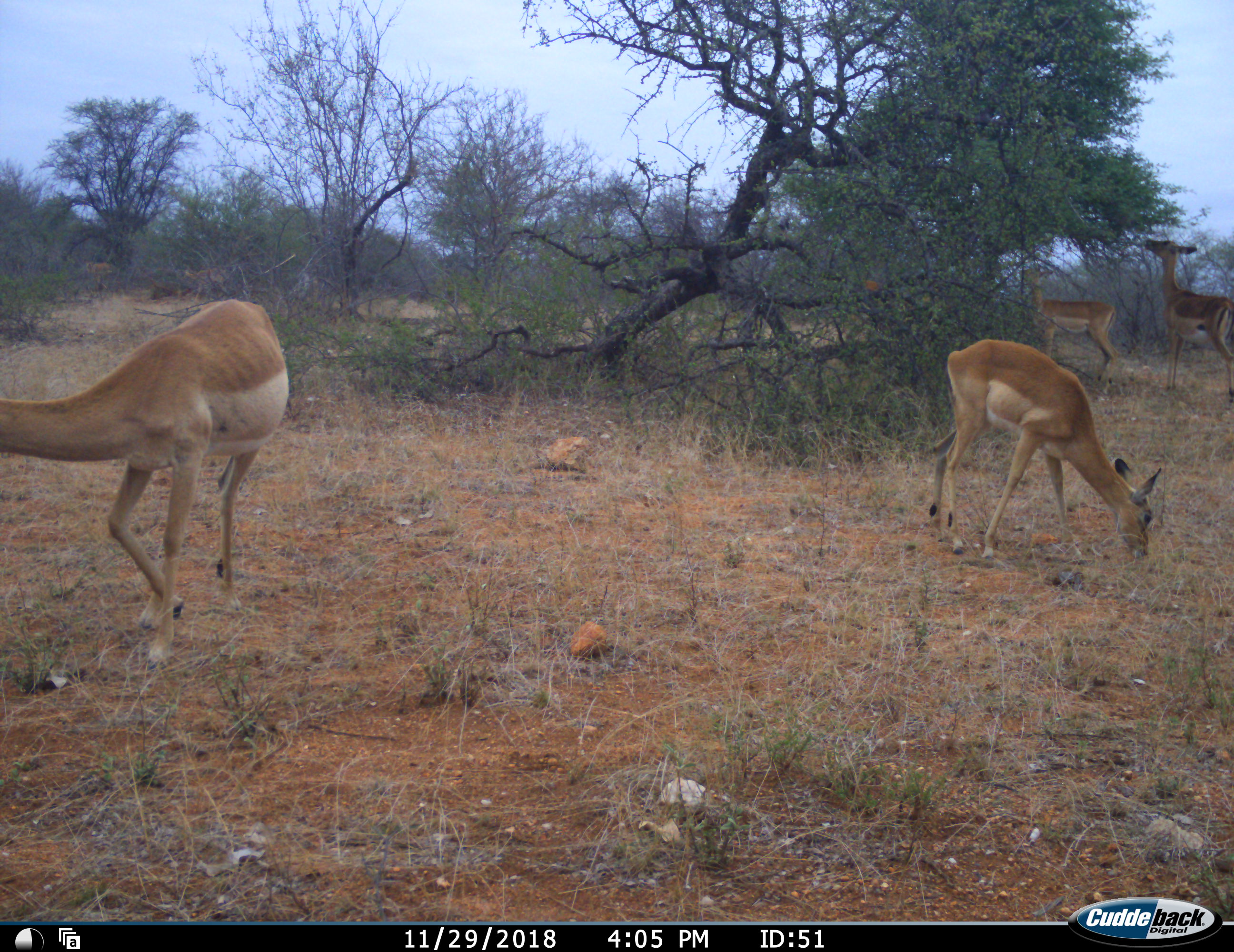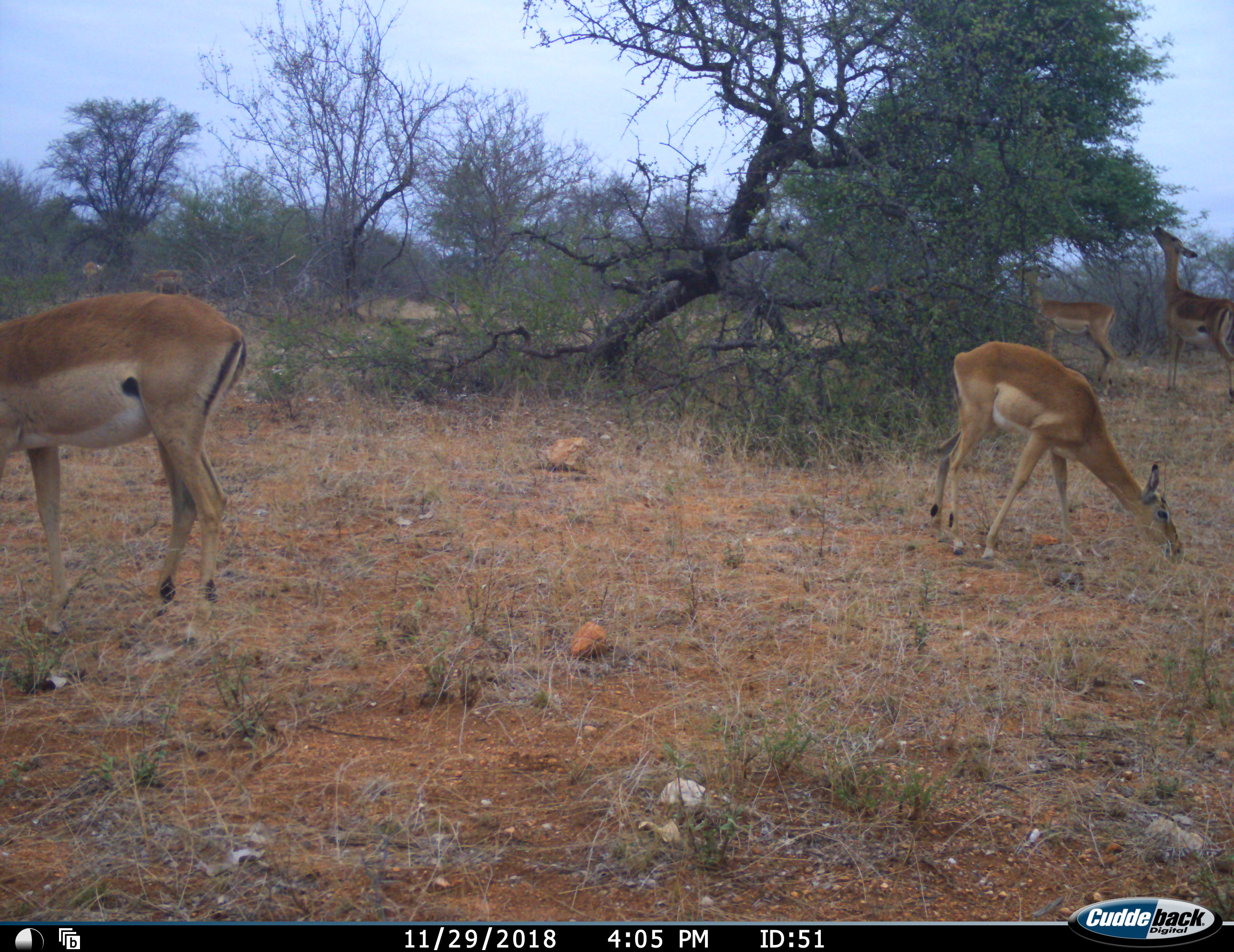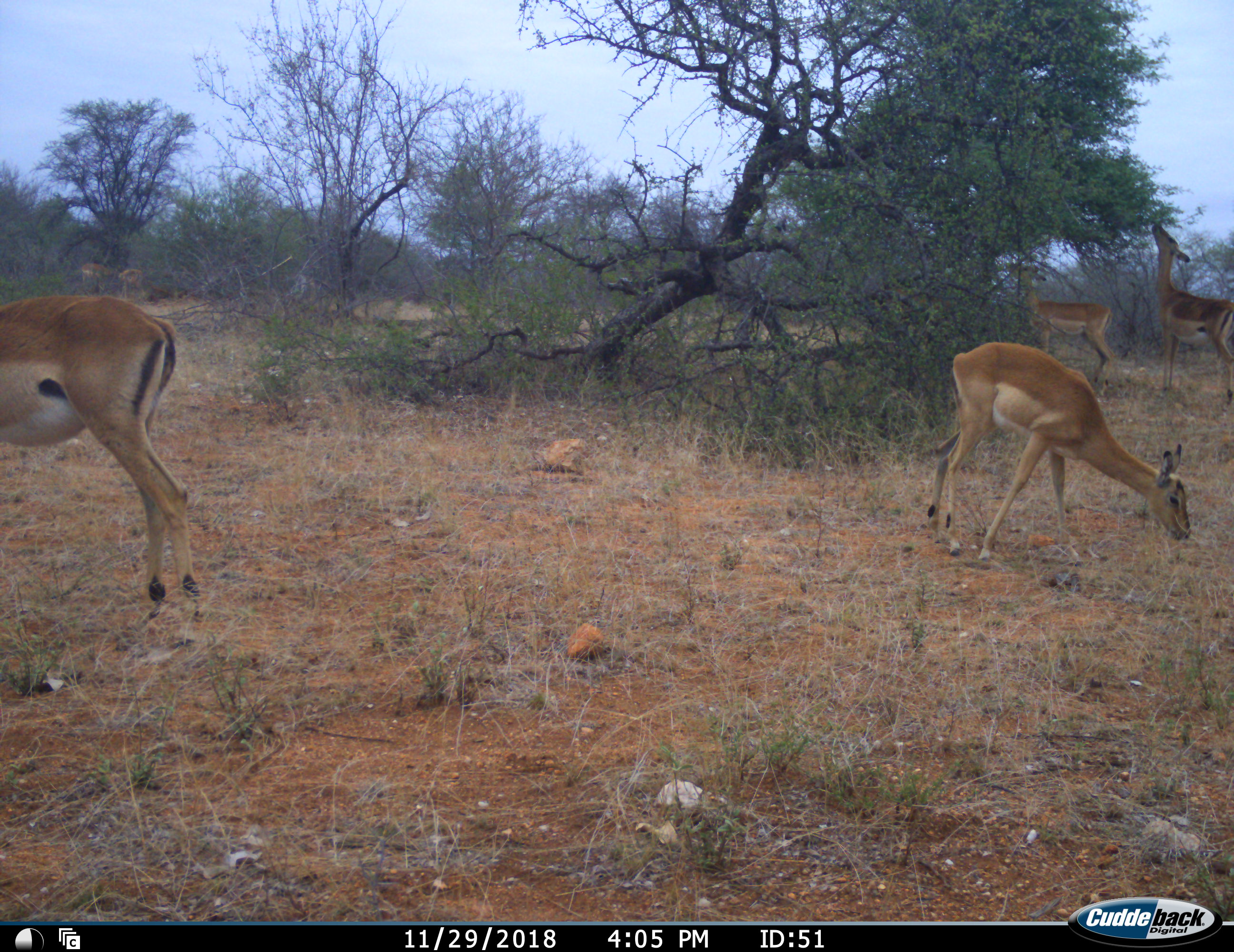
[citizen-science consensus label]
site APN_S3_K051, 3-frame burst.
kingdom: Animalia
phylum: Chordata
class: Mammalia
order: Artiodactyla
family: Bovidae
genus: Aepyceros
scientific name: Aepyceros melampus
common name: impala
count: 4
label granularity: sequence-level